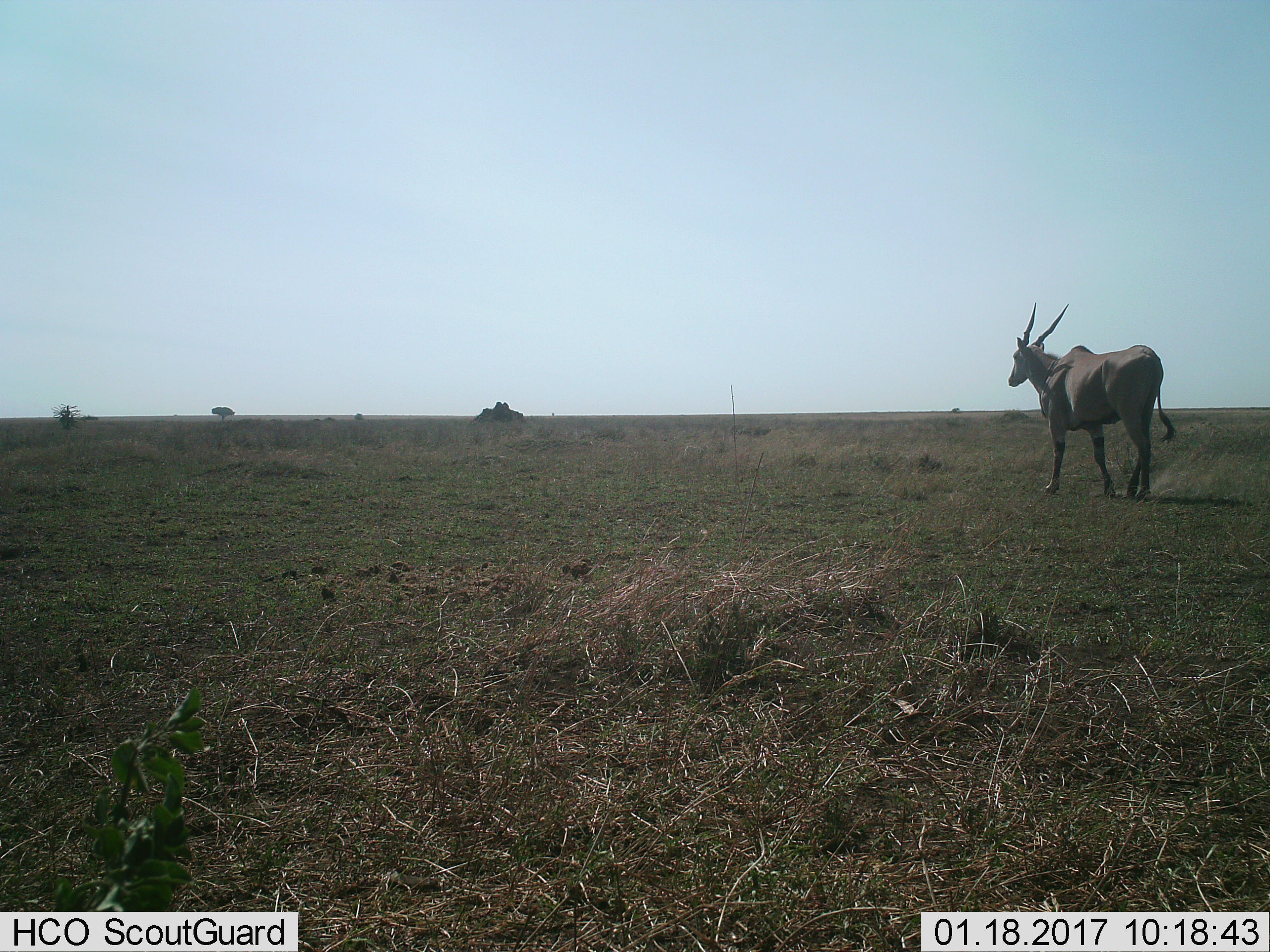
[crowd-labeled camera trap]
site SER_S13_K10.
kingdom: Animalia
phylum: Chordata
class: Mammalia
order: Artiodactyla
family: Bovidae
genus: Tragelaphus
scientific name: Tragelaphus oryx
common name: eland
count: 1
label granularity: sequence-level